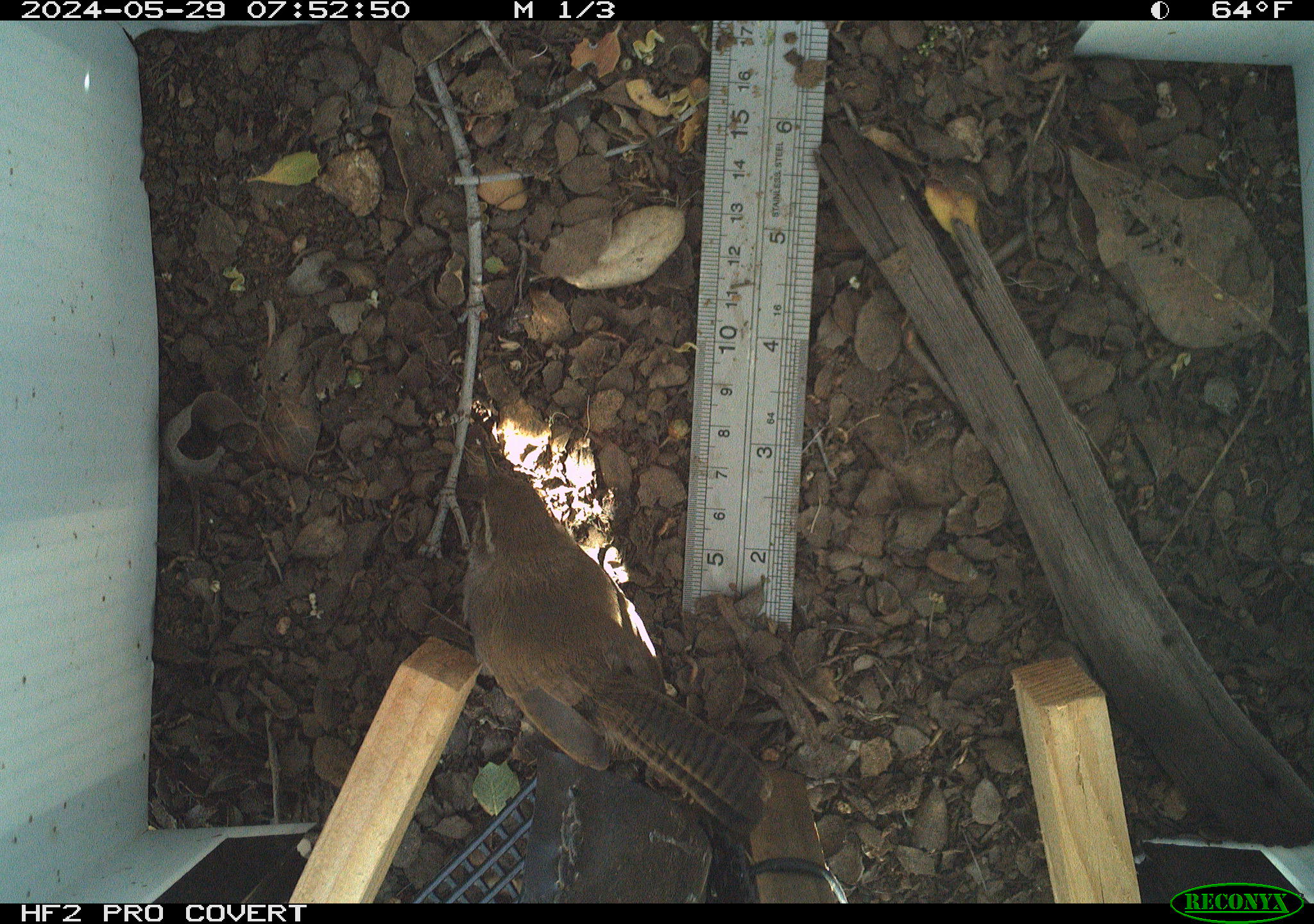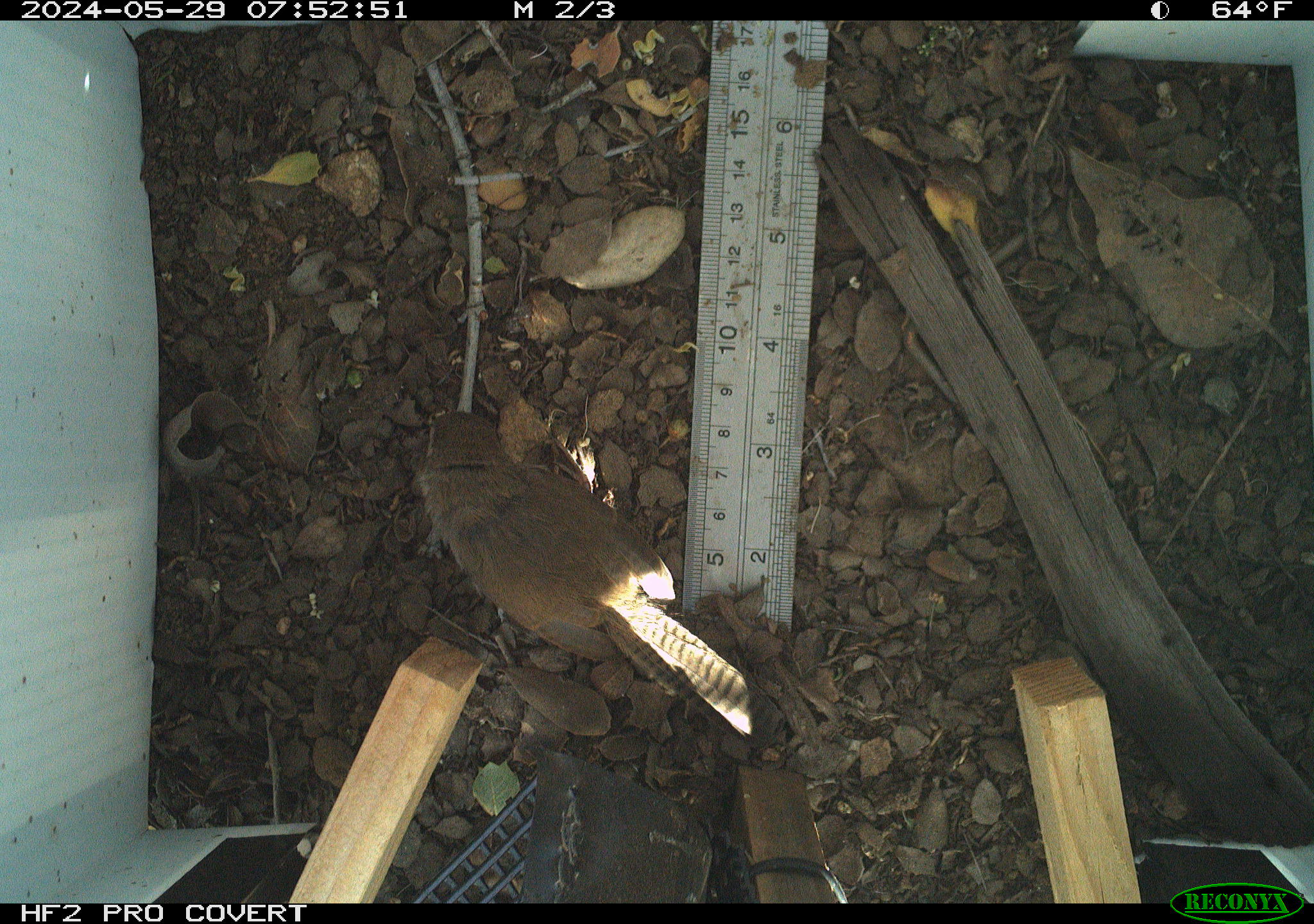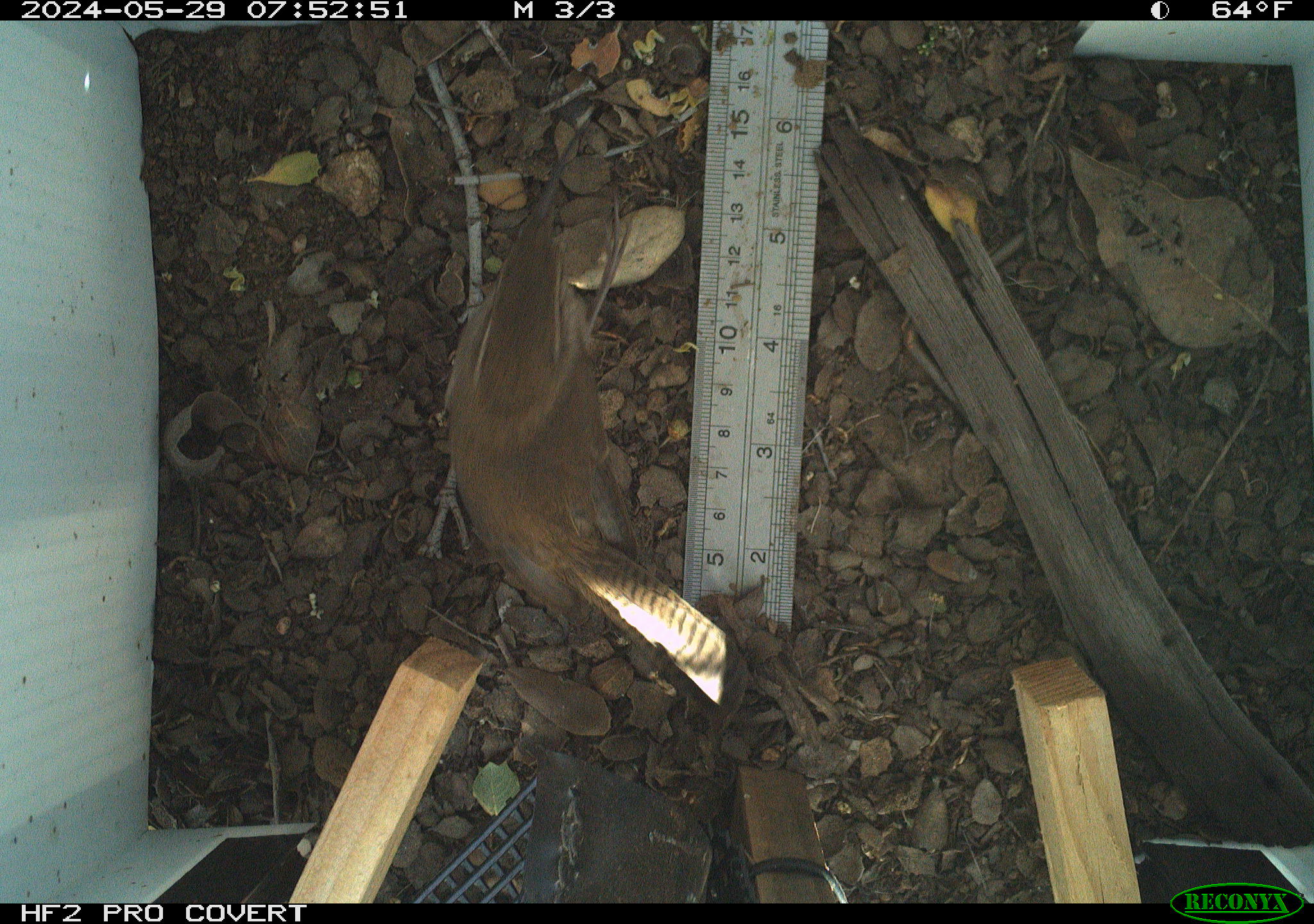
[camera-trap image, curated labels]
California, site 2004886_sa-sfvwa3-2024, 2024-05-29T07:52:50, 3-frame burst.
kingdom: Animalia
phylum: Chordata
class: Aves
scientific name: Aves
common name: bird